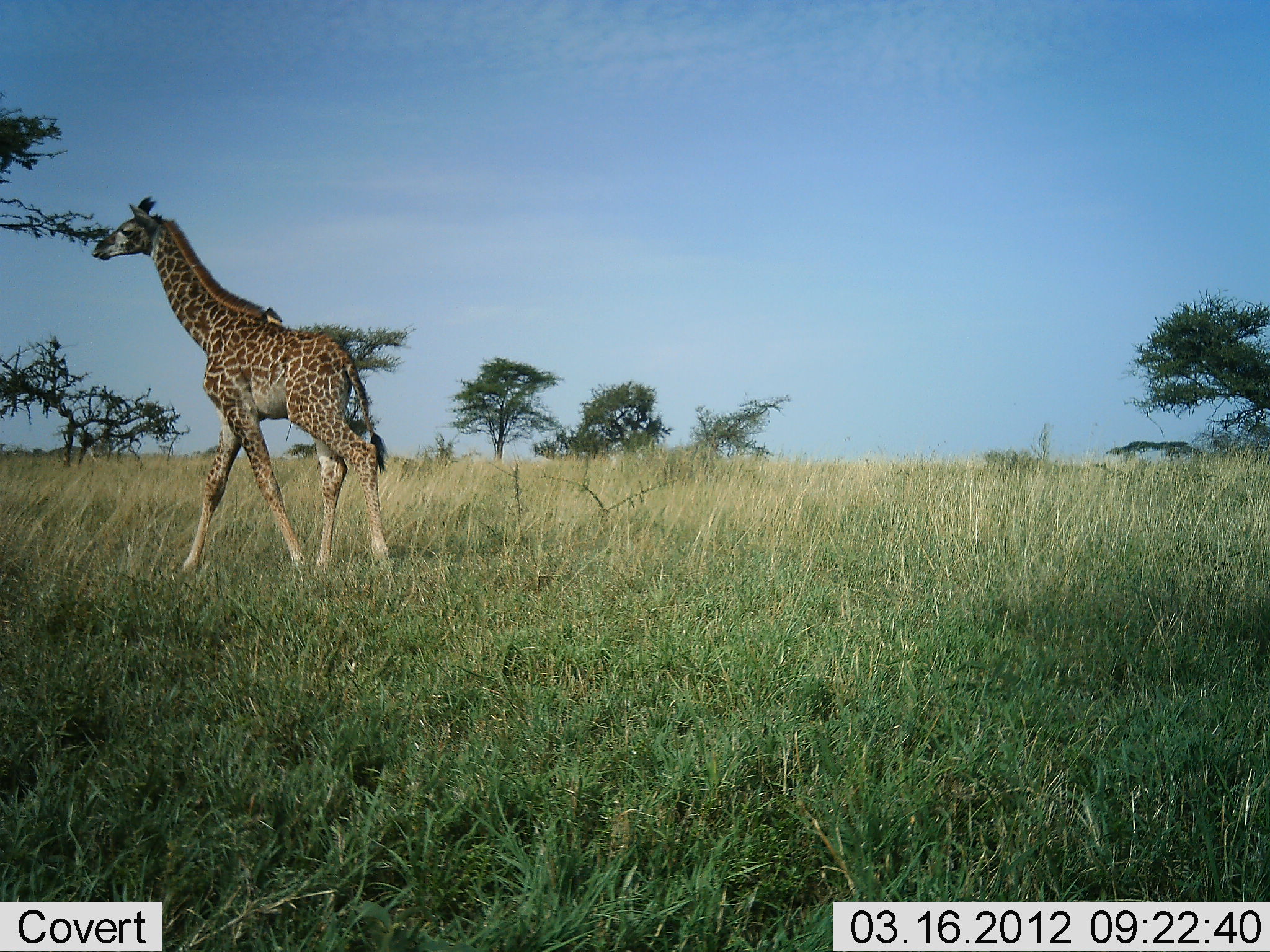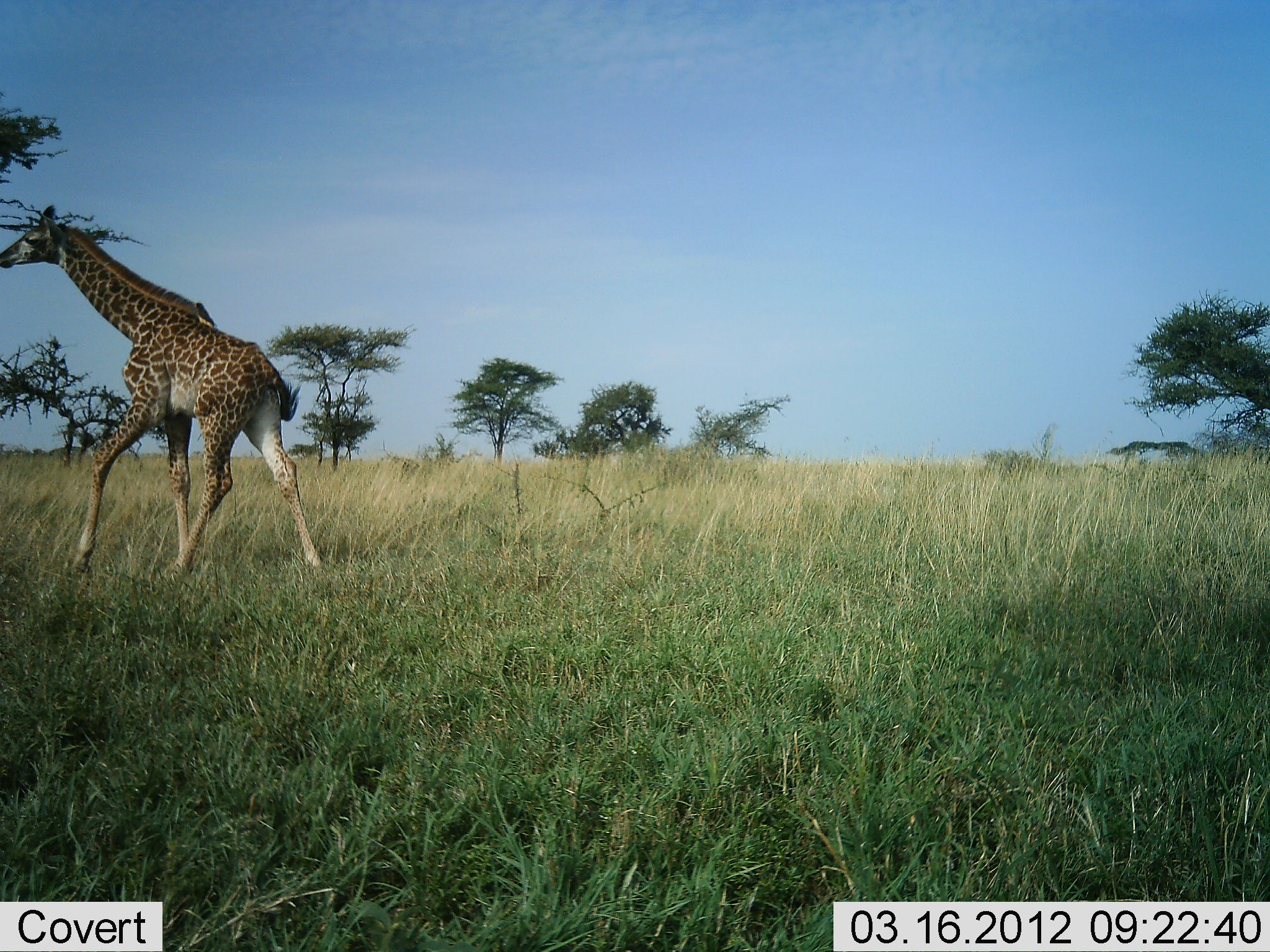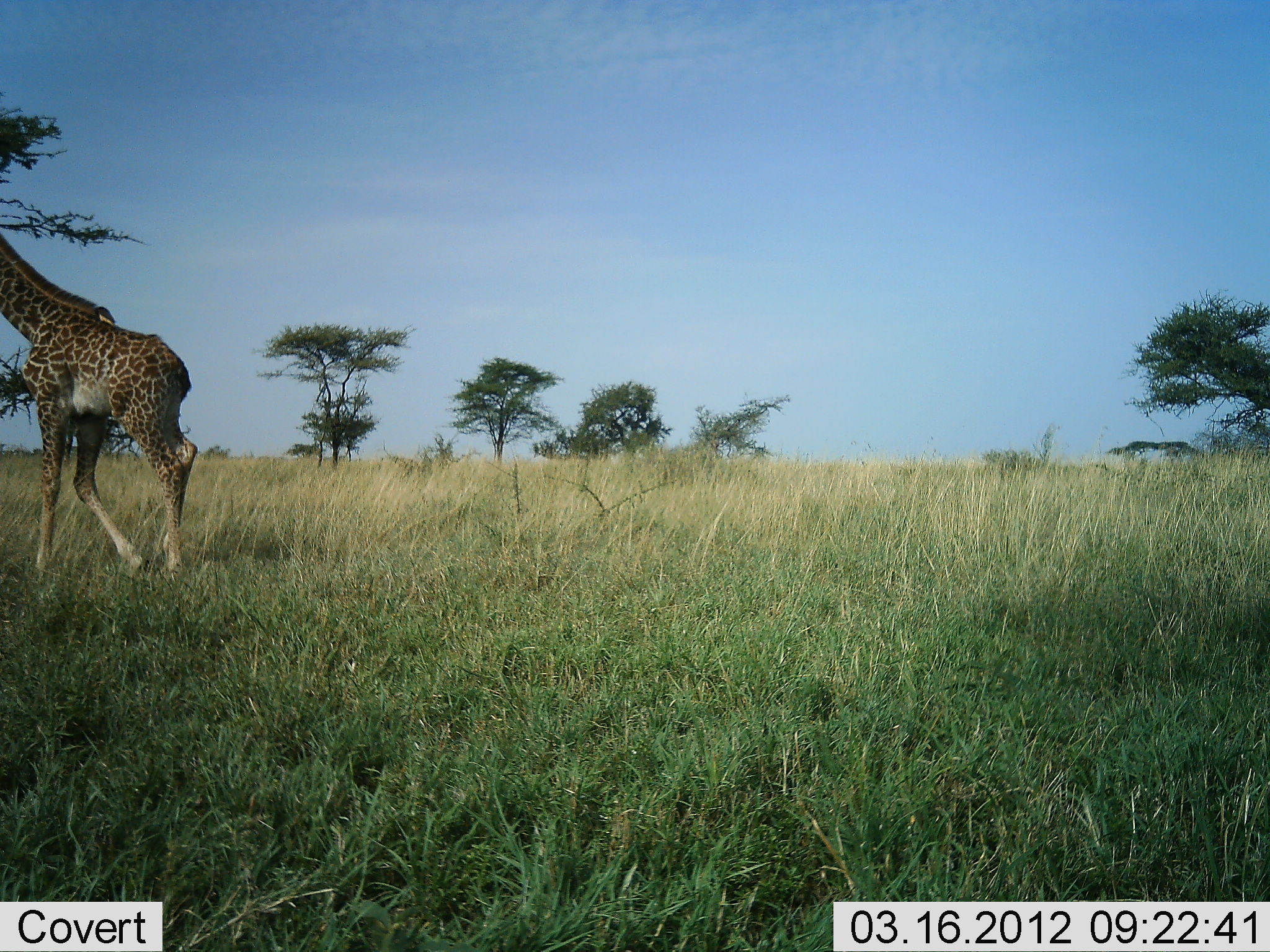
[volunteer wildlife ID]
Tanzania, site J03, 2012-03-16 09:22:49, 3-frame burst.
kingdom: Animalia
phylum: Chordata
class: Mammalia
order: Artiodactyla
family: Giraffidae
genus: Giraffa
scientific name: Giraffa camelopardalis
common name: giraffe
Giraffe (Giraffa camelopardalis), count 1. Behavior (volunteer vote fractions): standing 7%, resting 0%, moving 93%, interacting 0%. Young present (vote fraction): 14%. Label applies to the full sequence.